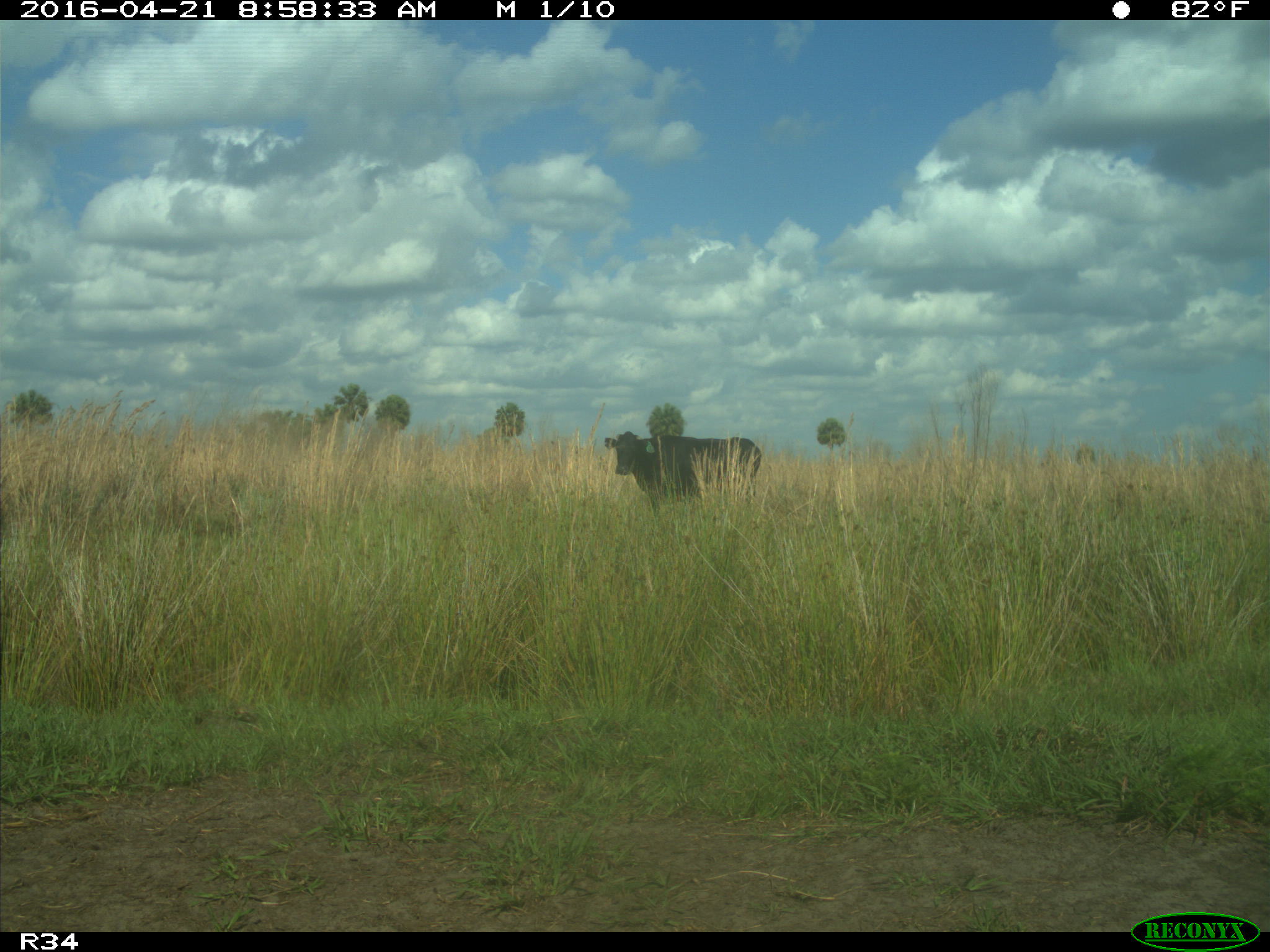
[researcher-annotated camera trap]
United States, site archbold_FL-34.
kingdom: Animalia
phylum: Chordata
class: Mammalia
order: Artiodactyla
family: Bovidae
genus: Bos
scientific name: Bos taurus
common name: domestic cow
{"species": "Bos taurus (domestic cow)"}